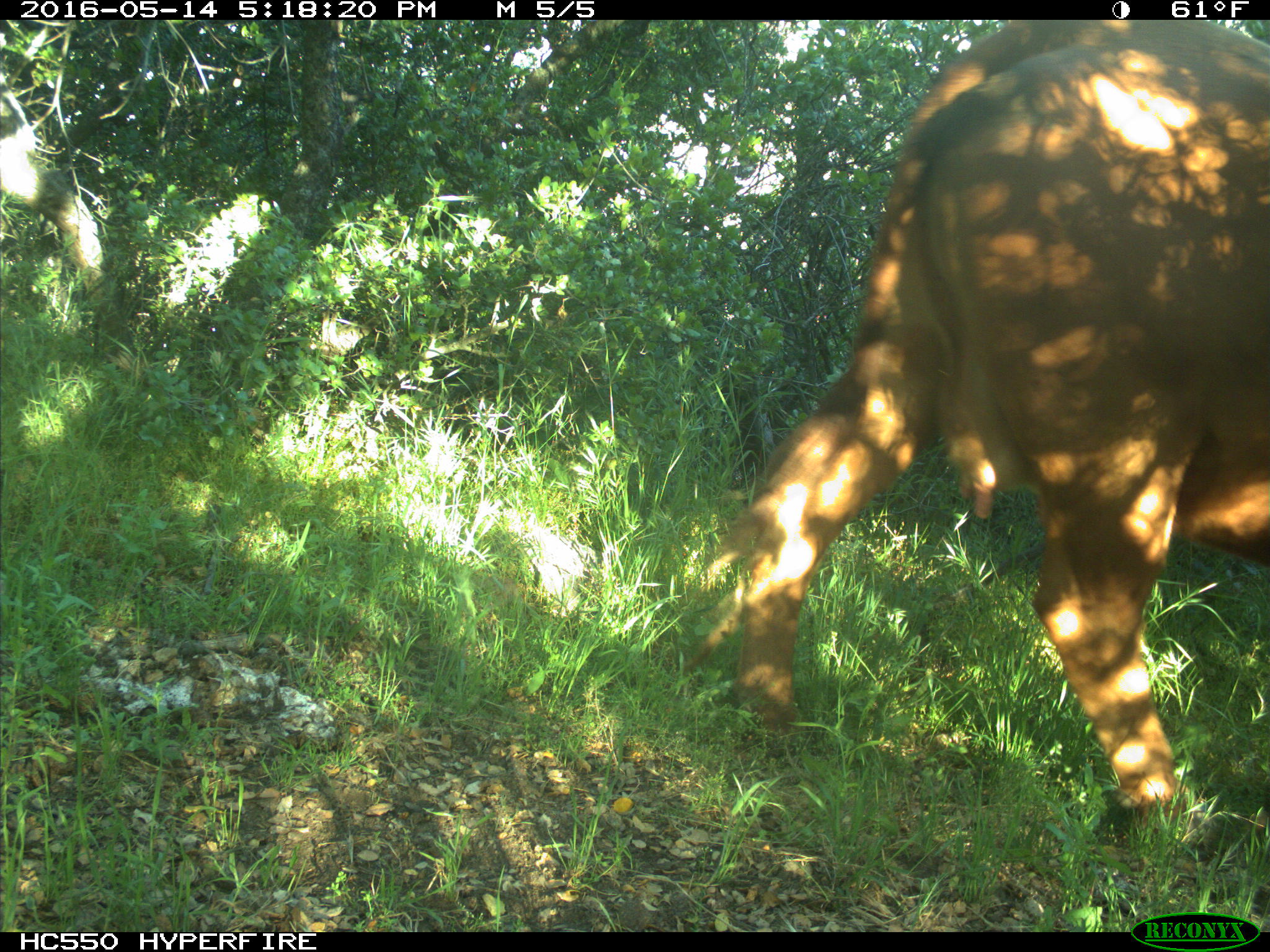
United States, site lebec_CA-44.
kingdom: Animalia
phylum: Chordata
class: Mammalia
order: Artiodactyla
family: Bovidae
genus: Bos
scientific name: Bos taurus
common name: domestic cow